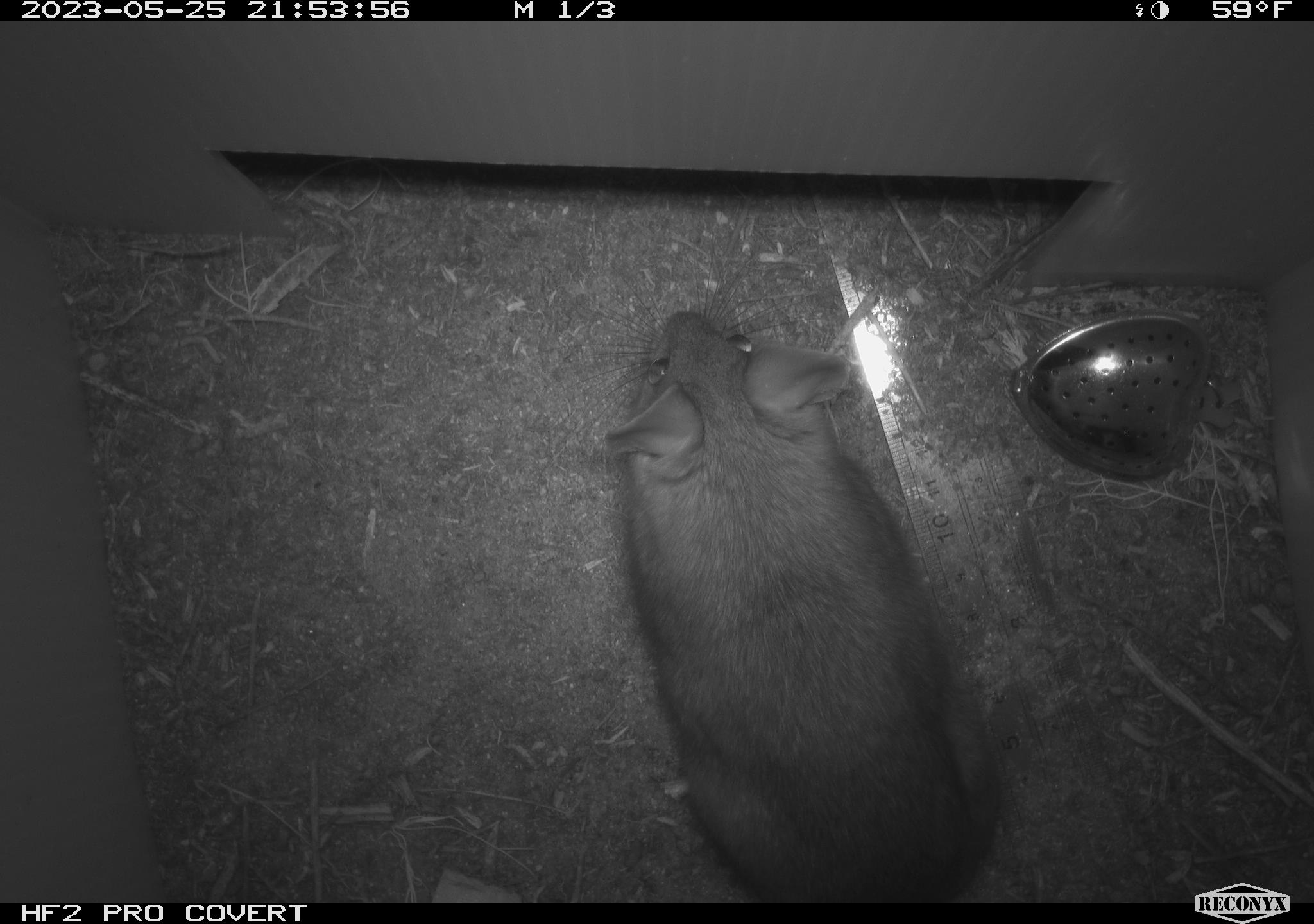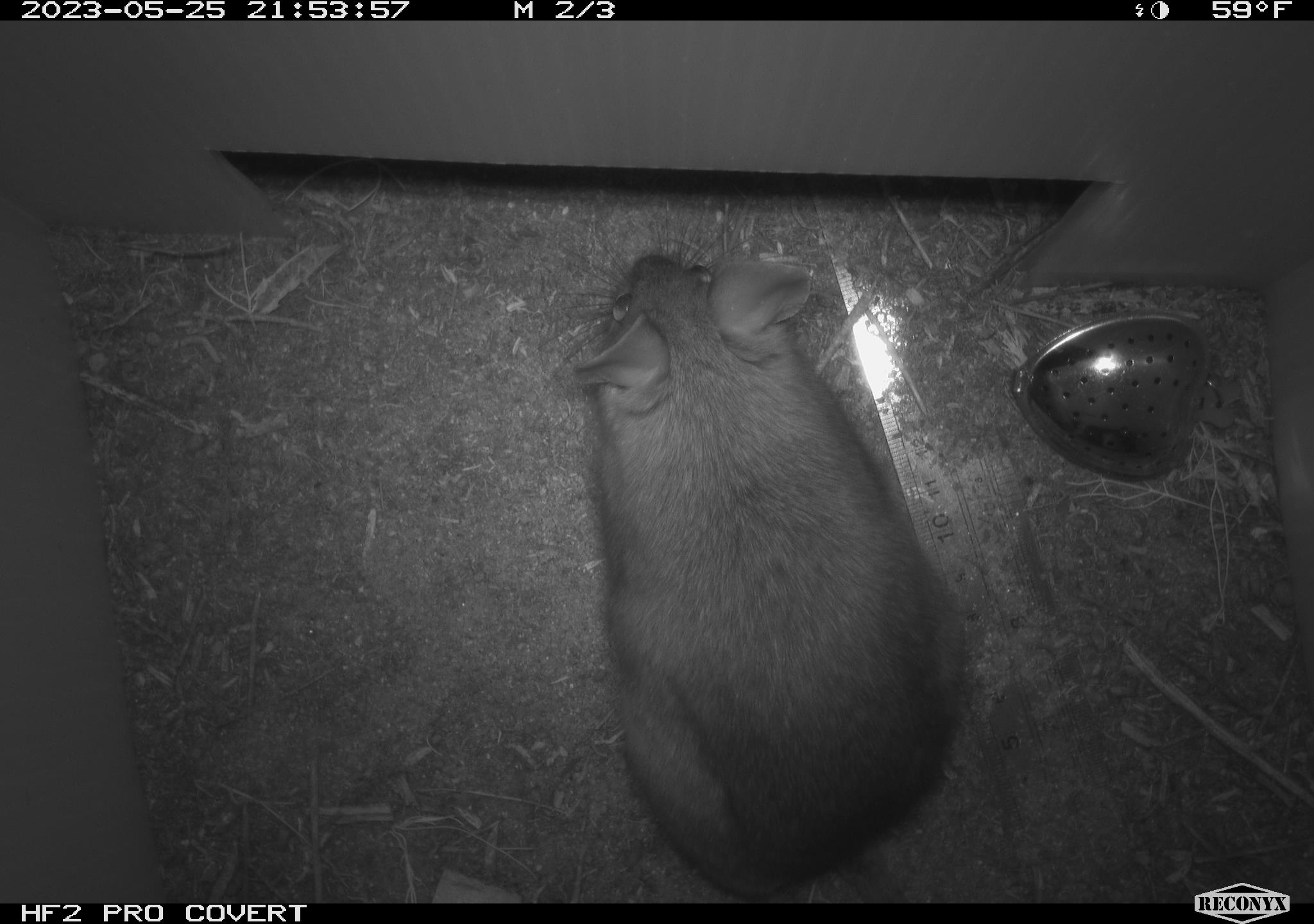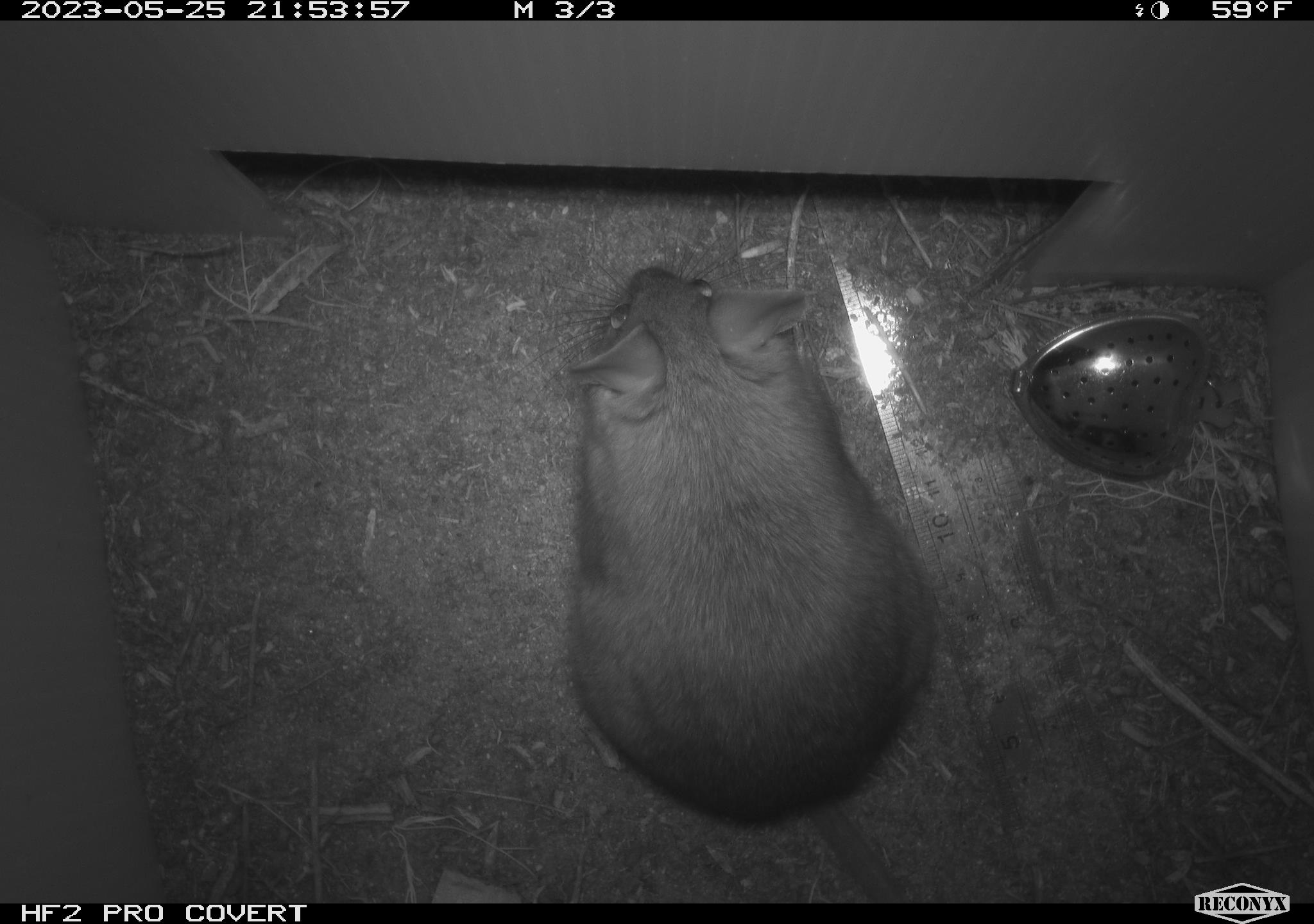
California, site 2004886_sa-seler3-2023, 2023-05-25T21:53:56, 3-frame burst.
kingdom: Animalia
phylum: Chordata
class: Mammalia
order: Rodentia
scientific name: Rodentia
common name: woodrat or rat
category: woodrat or rat species